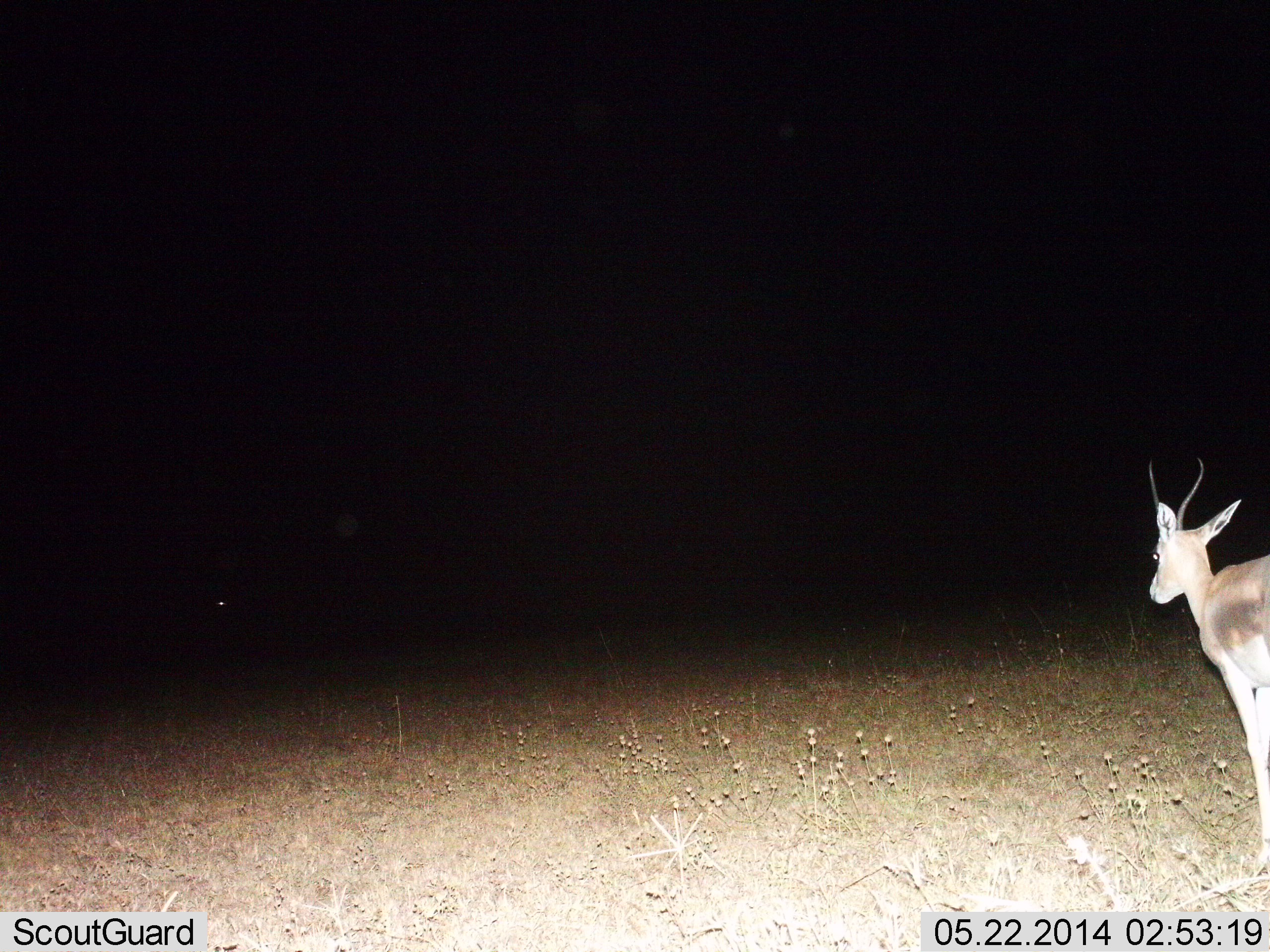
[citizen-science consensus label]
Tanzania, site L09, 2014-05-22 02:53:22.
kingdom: Animalia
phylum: Chordata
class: Mammalia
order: Artiodactyla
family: Bovidae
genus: Nanger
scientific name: Nanger granti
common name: grant's gazelle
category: gazellegrants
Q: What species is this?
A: Gazellegrants (grant's gazelle) (Nanger granti).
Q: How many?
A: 1.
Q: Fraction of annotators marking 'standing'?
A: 67%.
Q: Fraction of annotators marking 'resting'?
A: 0%.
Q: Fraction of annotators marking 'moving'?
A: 33%.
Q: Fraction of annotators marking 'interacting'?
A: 0%.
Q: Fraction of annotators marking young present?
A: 11%.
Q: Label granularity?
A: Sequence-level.